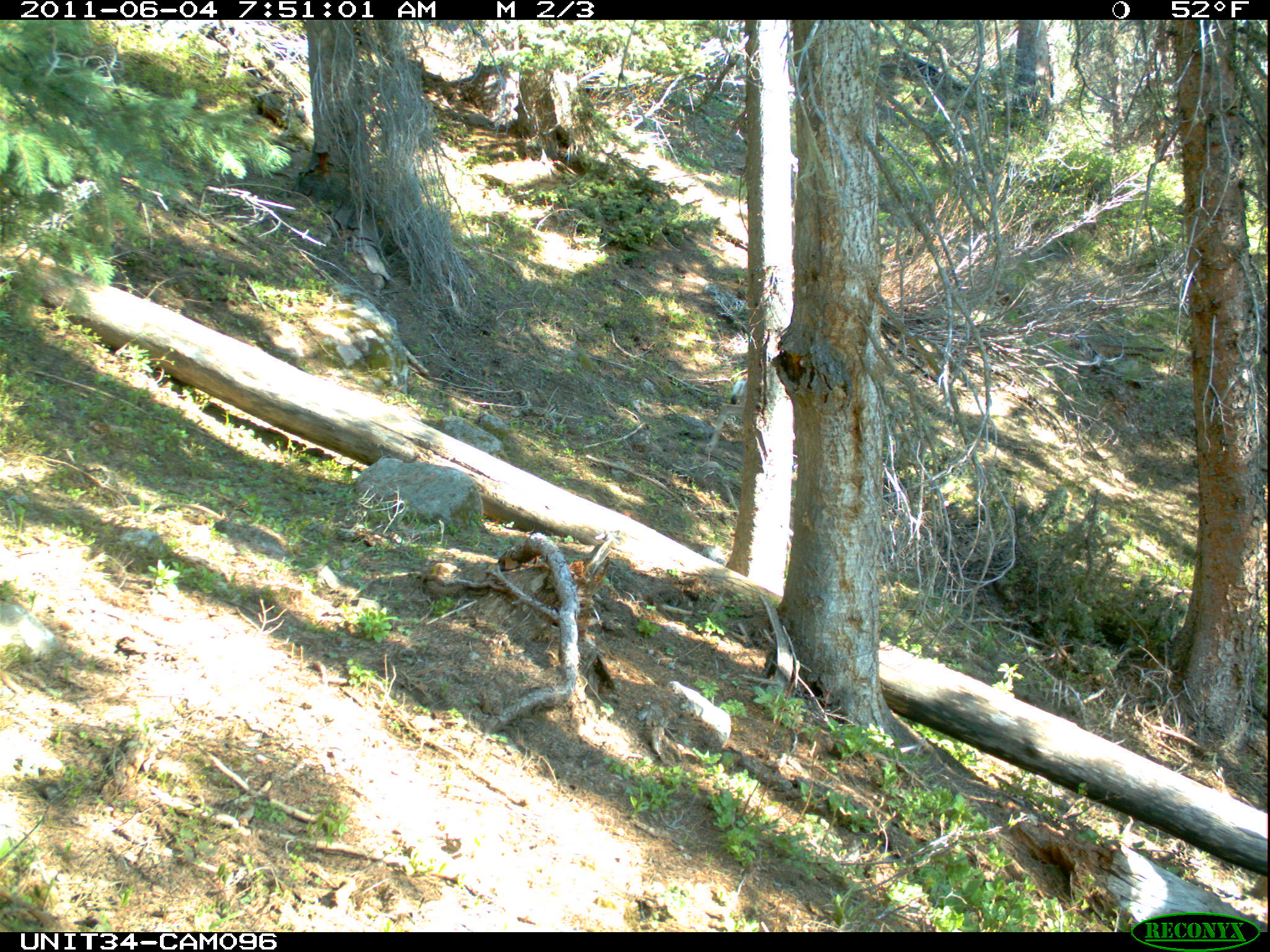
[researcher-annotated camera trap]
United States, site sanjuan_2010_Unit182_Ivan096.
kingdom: Animalia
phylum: Chordata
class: Mammalia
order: Artiodactyla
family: Cervidae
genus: Odocoileus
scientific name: Odocoileus hemionus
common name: mule deer